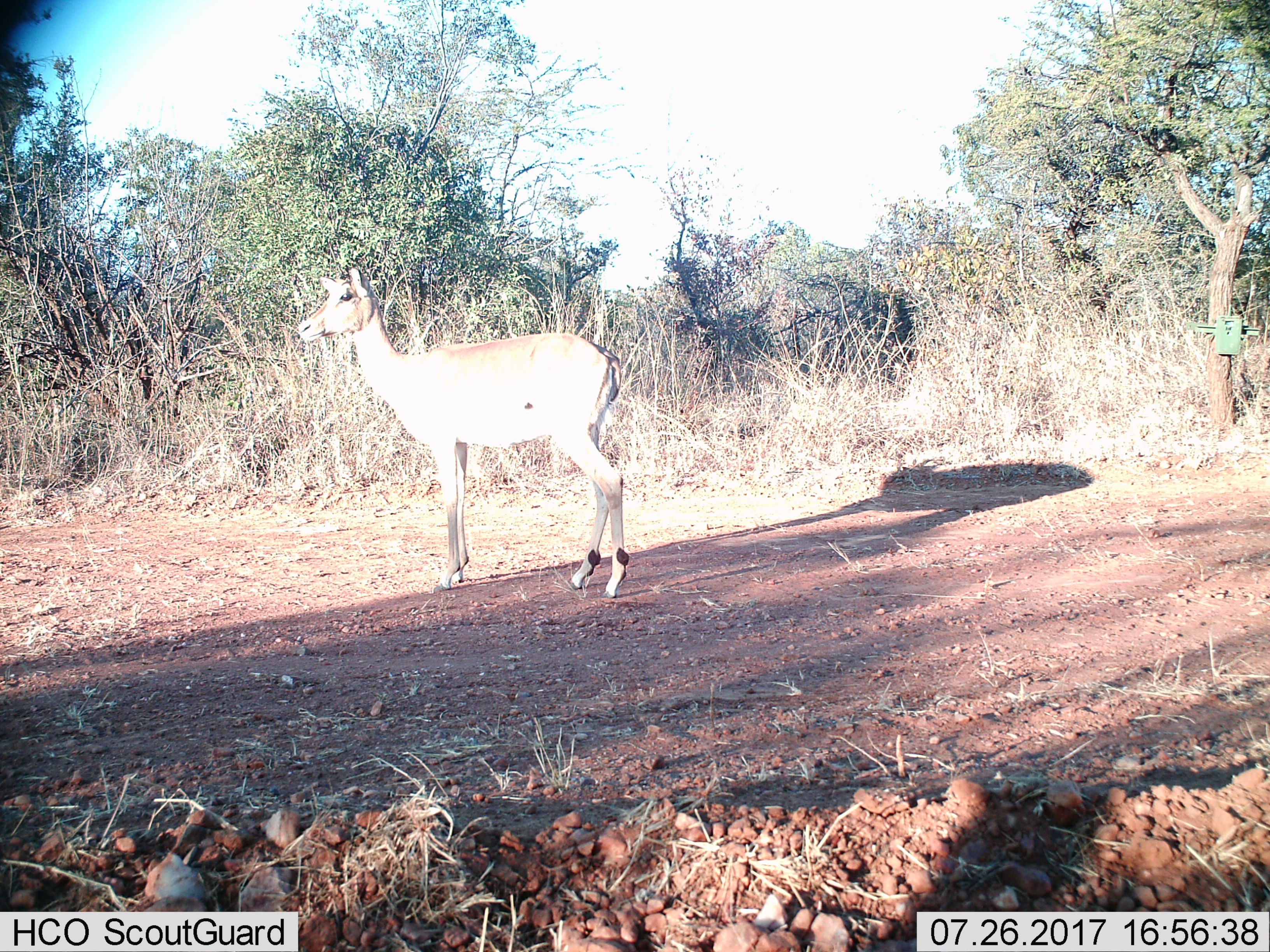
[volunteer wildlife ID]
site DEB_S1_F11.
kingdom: Animalia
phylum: Chordata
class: Mammalia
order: Artiodactyla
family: Bovidae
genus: Aepyceros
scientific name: Aepyceros melampus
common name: impala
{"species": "impala (Aepyceros melampus)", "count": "1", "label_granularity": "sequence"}